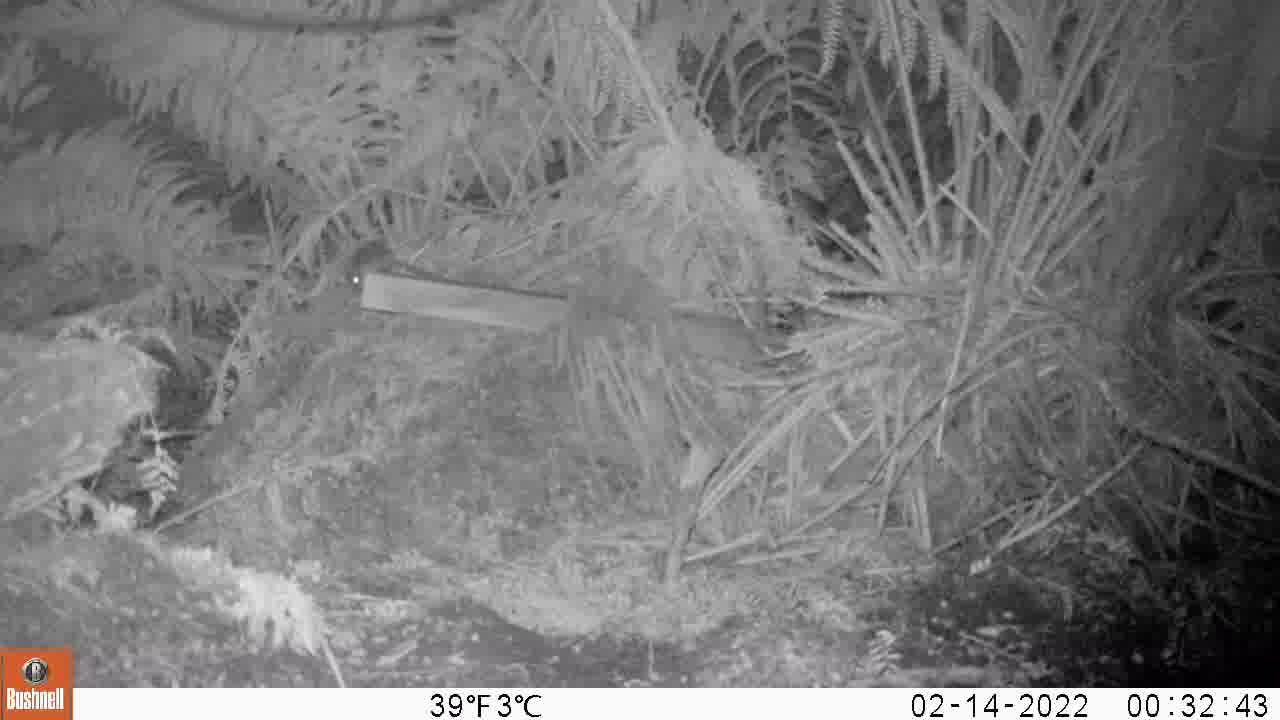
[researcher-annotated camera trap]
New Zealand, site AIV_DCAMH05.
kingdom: Animalia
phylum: Chordata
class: Mammalia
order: Rodentia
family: Muridae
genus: Mus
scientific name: Mus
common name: mouse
Mouse (Mus).